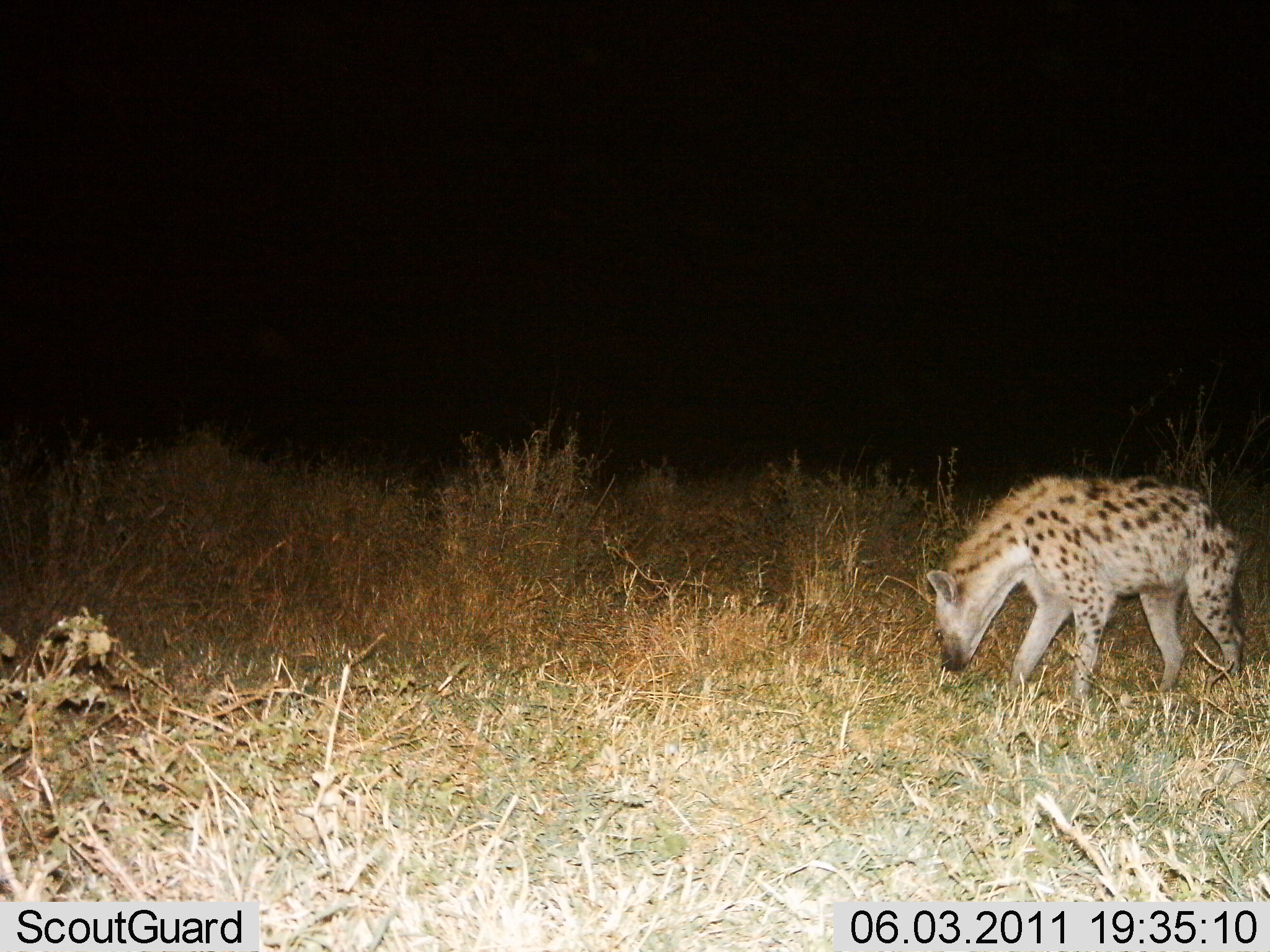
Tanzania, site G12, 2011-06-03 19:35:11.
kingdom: Animalia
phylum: Chordata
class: Mammalia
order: Carnivora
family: Hyaenidae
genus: Crocuta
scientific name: Crocuta crocuta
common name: spotted hyena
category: hyenaspotted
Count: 1.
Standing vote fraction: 45%.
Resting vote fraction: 0%.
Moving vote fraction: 55%.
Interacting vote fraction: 0%.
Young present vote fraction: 0%.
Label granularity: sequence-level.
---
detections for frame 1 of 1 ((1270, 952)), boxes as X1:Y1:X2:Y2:
animal: 926:473:1249:695